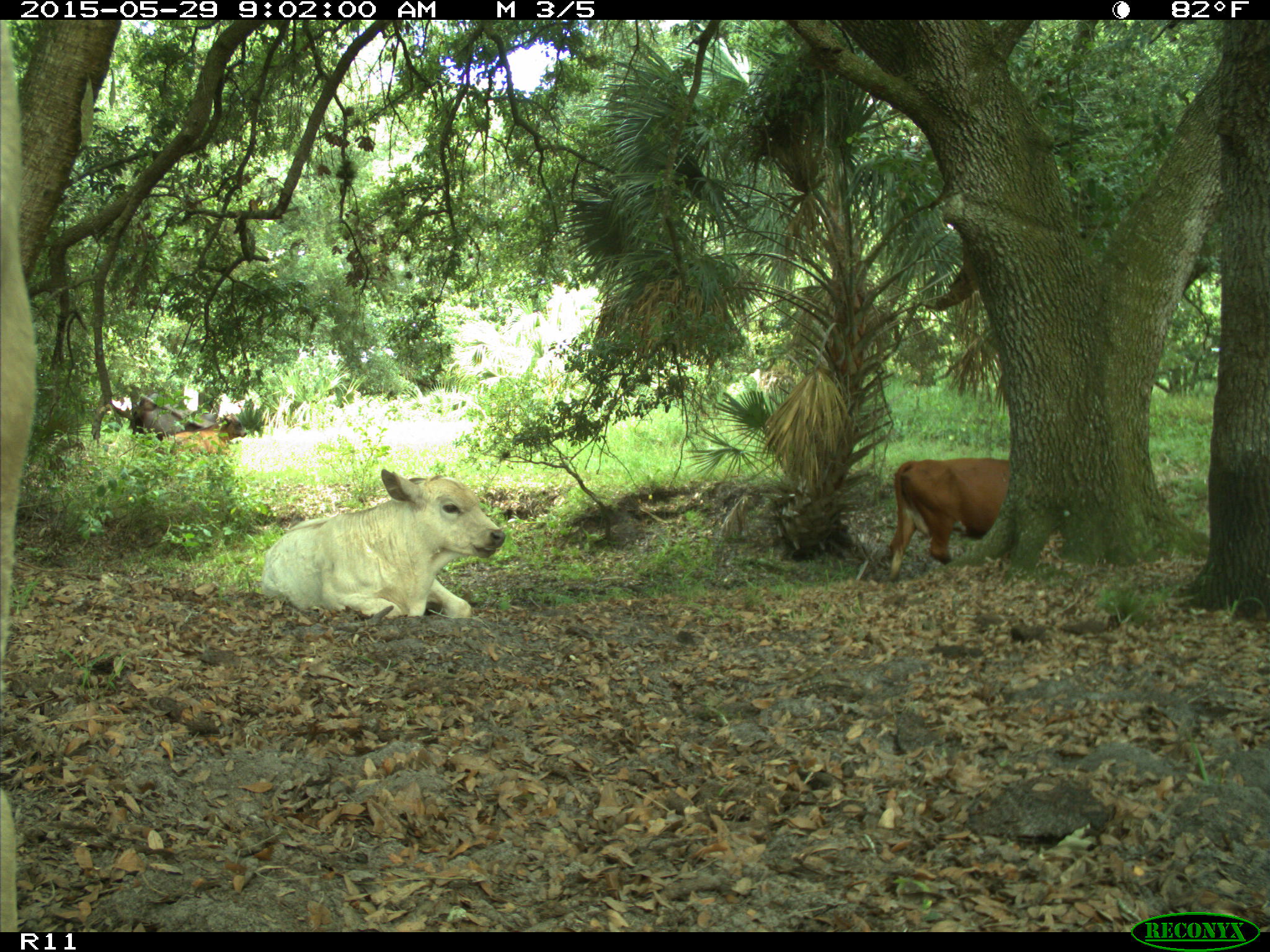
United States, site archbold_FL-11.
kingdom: Animalia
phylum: Chordata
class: Mammalia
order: Artiodactyla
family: Bovidae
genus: Bos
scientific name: Bos taurus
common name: domestic cow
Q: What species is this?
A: Bos taurus (domestic cow).